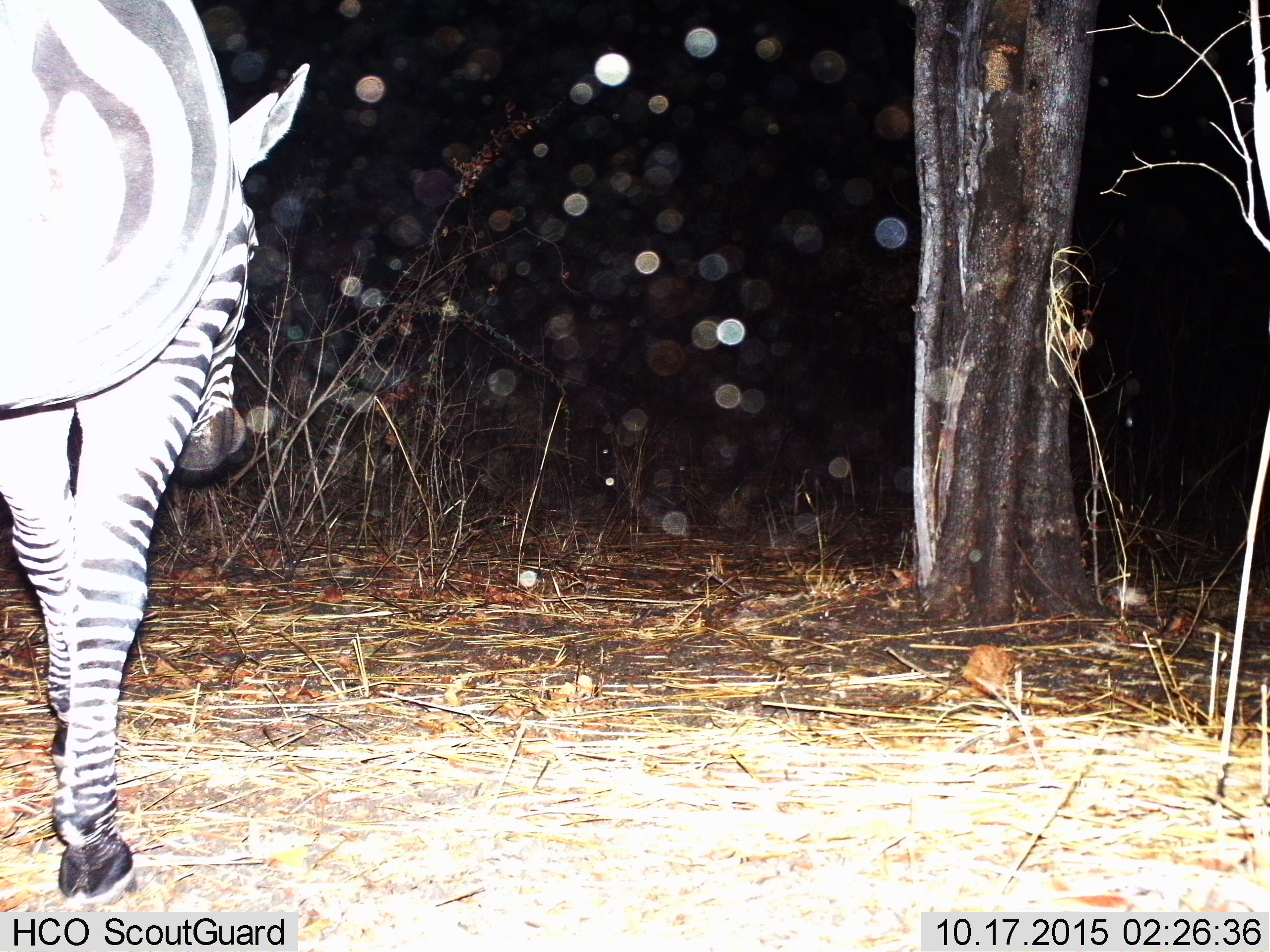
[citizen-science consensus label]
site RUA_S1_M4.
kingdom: Animalia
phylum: Chordata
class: Mammalia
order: Perissodactyla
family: Equidae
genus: Equus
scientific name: Equus quagga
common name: plains zebra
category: zebraplains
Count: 1.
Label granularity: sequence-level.